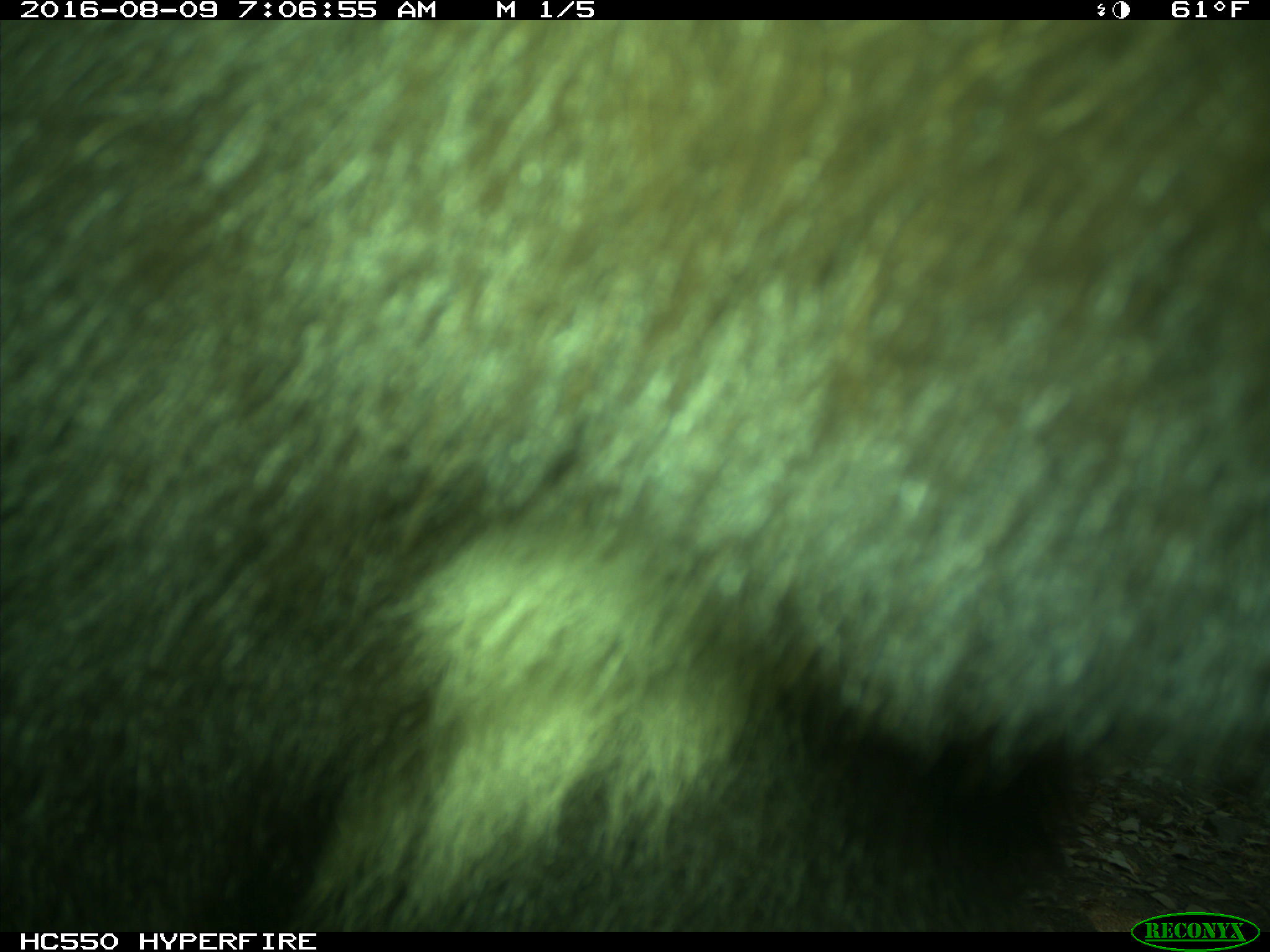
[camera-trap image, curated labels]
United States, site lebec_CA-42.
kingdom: Animalia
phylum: Chordata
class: Mammalia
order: Carnivora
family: Ursidae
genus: Ursus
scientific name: Ursus americanus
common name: american black bear